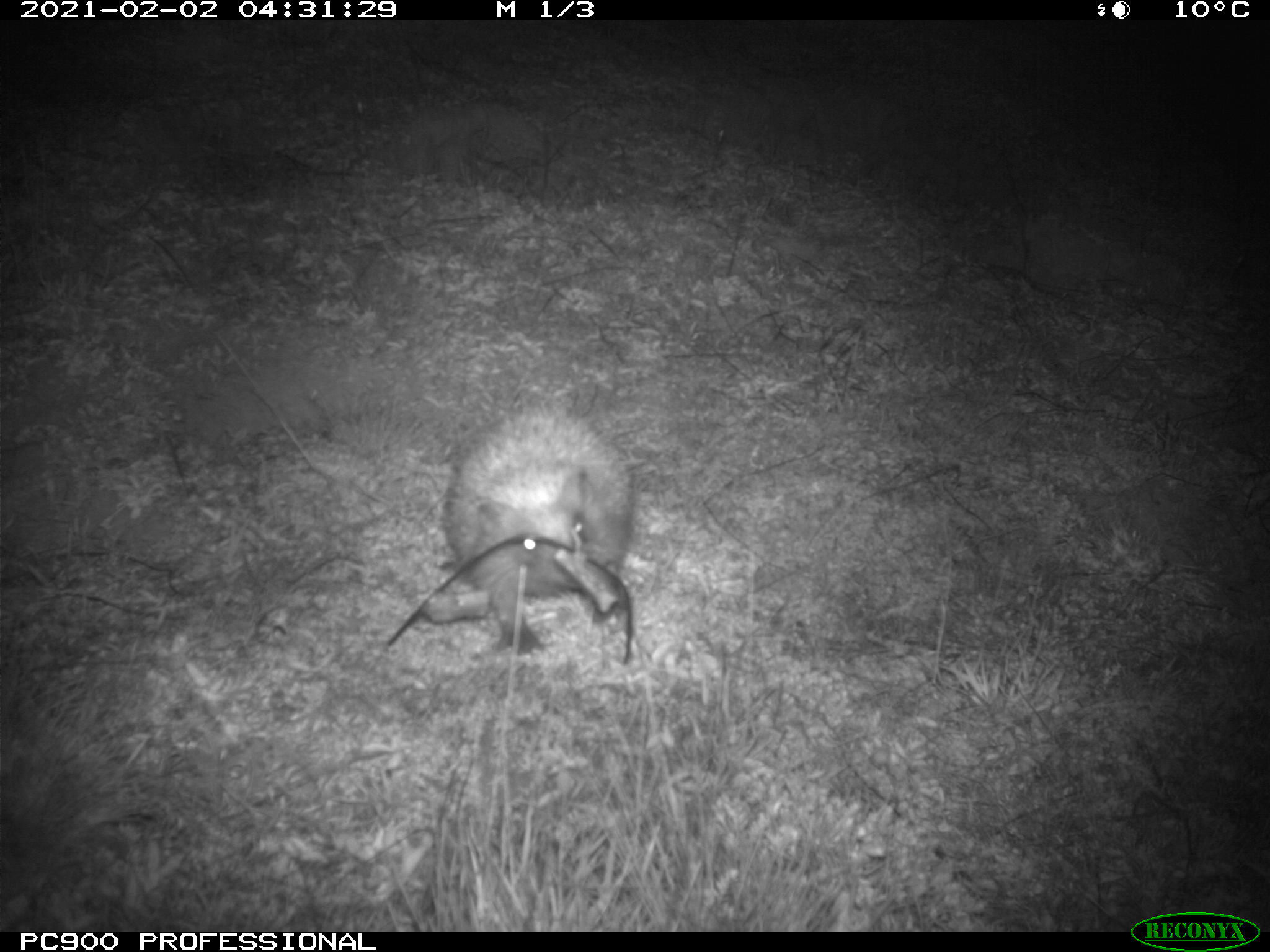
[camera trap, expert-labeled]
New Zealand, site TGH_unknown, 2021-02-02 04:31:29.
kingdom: Animalia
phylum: Chordata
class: Mammalia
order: Eulipotyphla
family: Erinaceidae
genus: Erinaceus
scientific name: Erinaceus europaeus europaeus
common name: european hedgehog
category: hedgehog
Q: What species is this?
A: Hedgehog (european hedgehog) (Erinaceus europaeus europaeus).